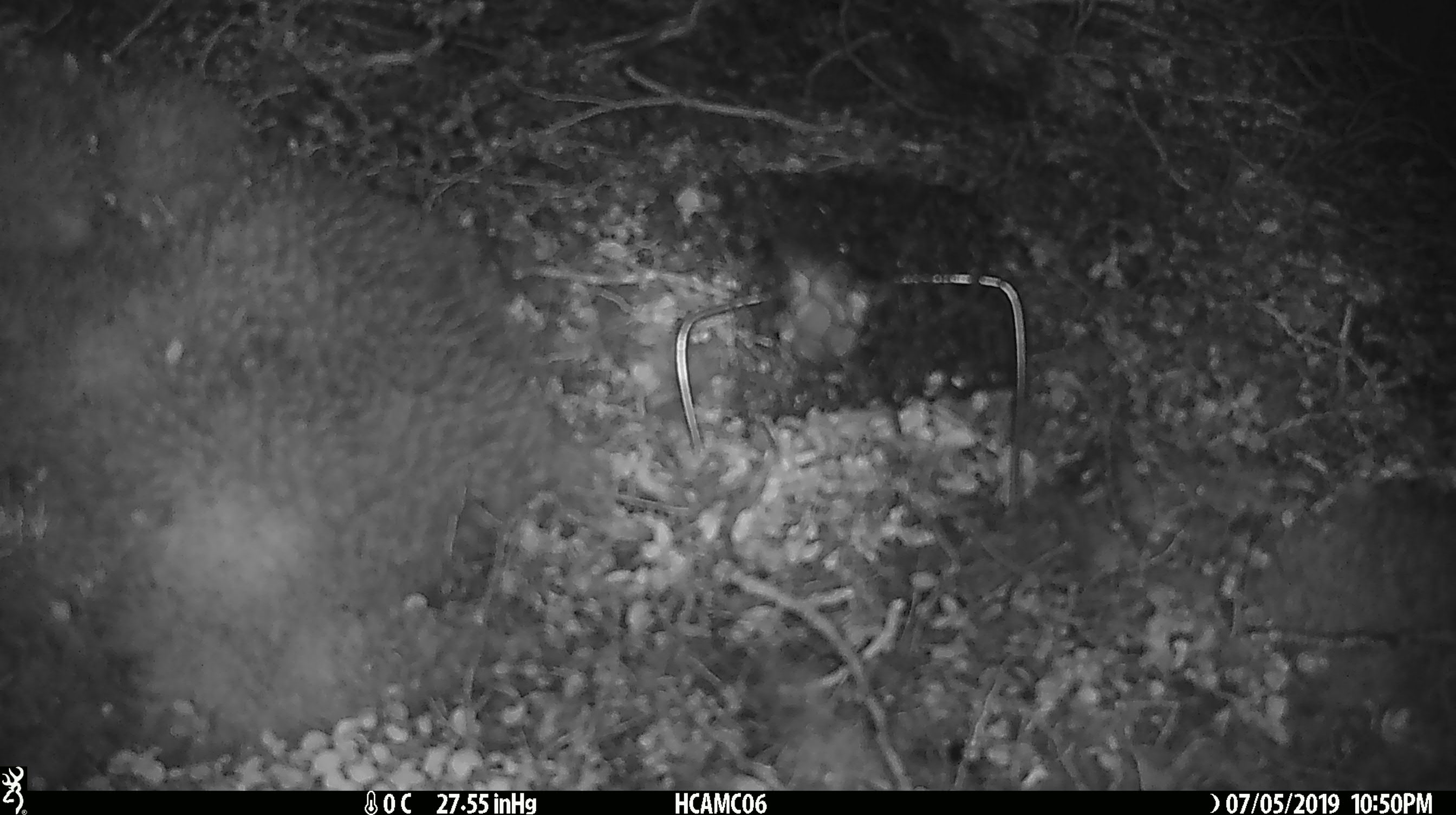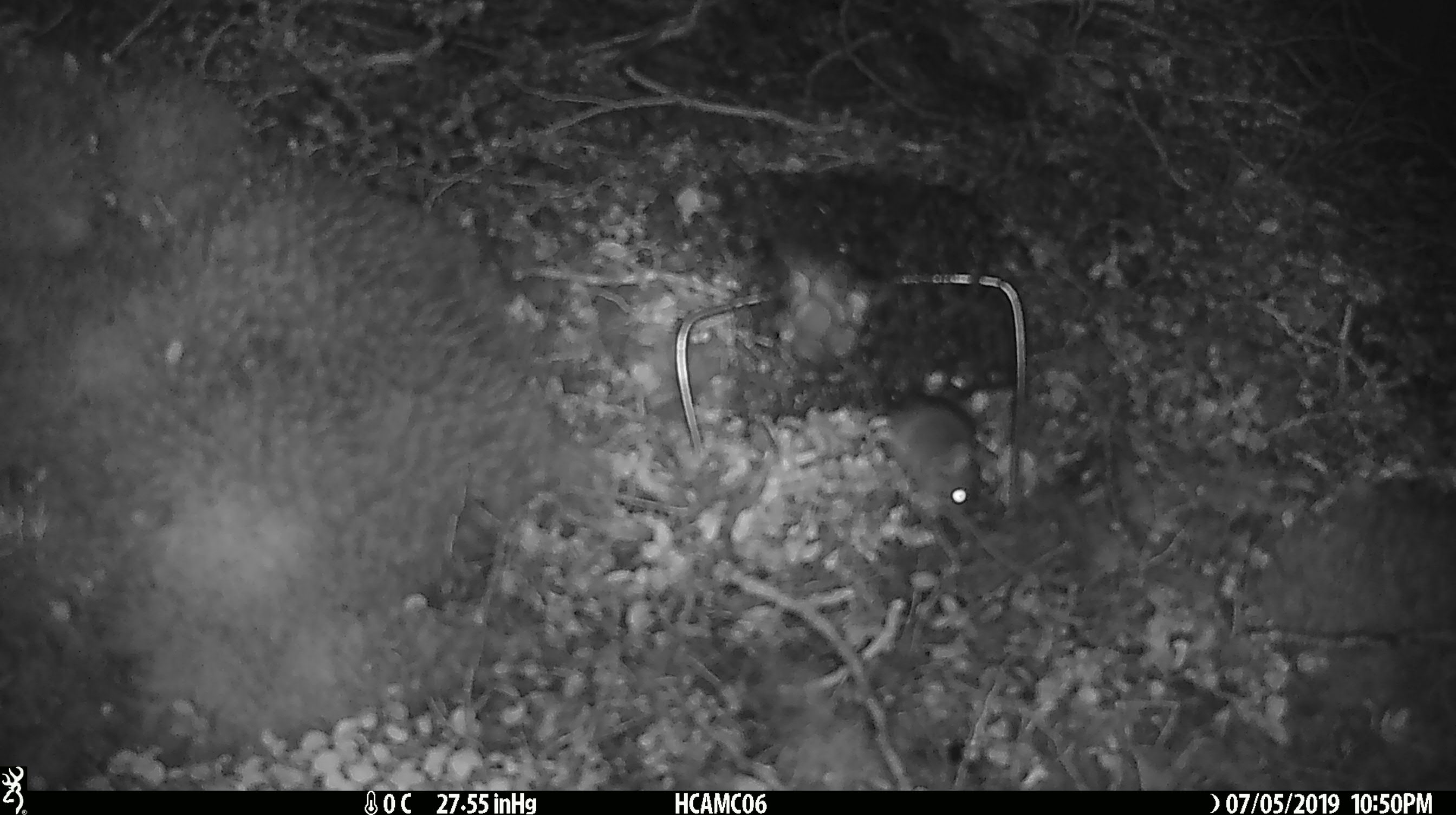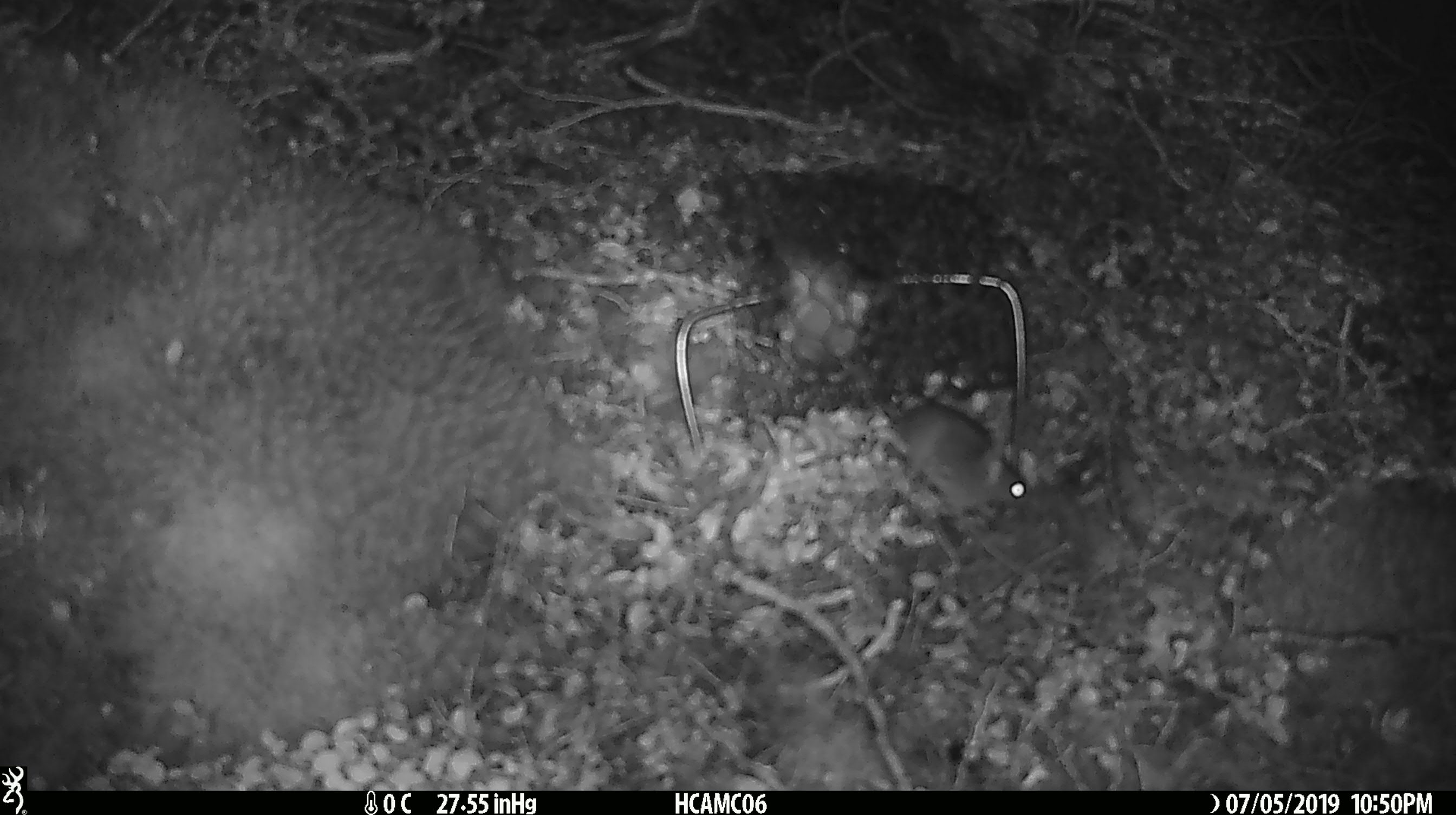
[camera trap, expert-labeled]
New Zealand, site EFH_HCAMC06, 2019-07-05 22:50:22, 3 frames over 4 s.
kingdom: Animalia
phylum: Chordata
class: Mammalia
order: Rodentia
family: Muridae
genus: Mus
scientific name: Mus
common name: mouse